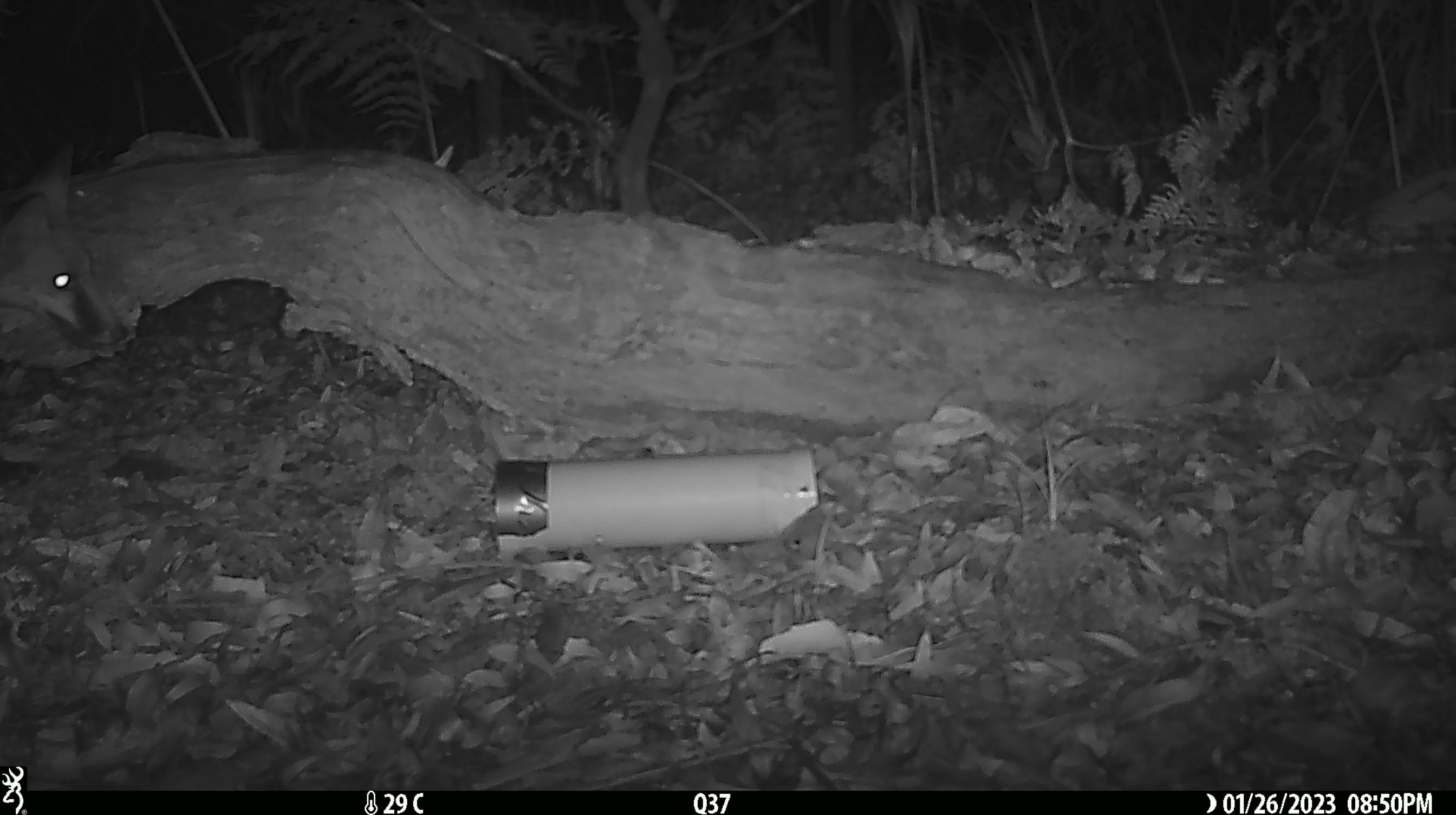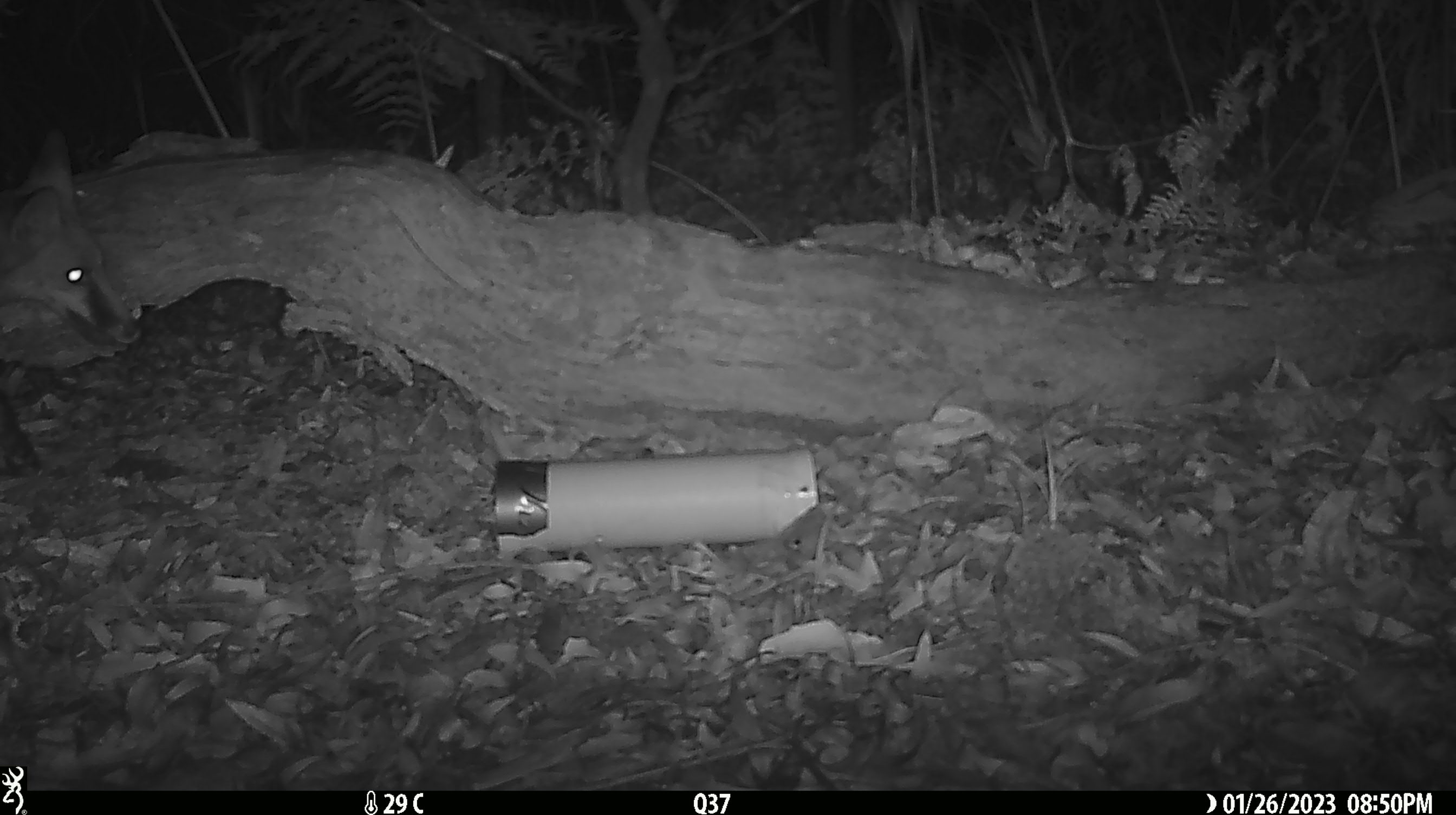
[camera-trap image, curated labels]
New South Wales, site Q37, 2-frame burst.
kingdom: Animalia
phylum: Chordata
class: Mammalia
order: Carnivora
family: Canidae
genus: Vulpes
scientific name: Vulpes vulpes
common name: red fox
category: fox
Fox (red fox) (Vulpes vulpes).